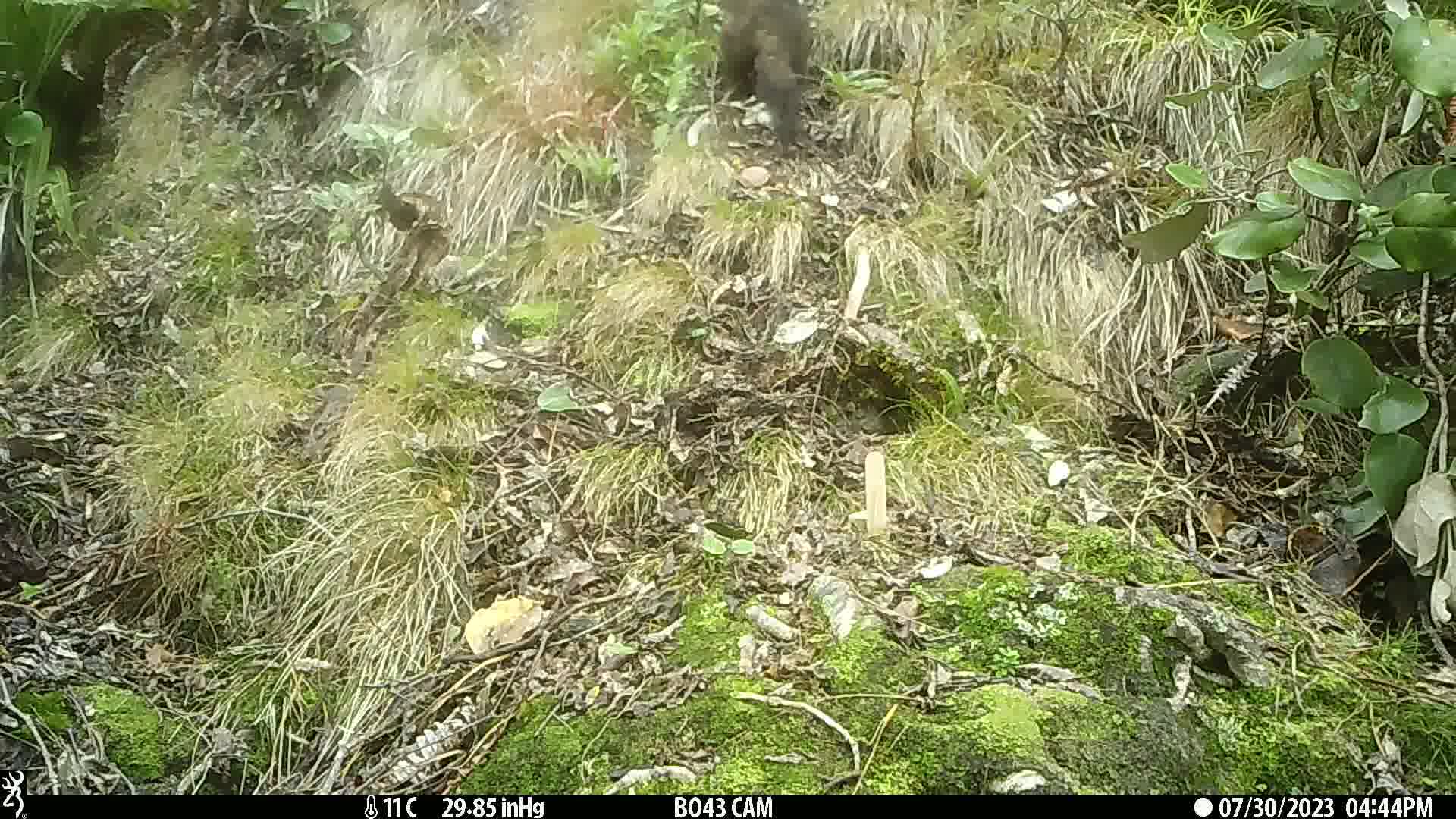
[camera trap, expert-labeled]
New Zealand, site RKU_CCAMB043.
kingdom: Animalia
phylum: Chordata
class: Mammalia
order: Diprotodontia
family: Phalangeridae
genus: Trichosurus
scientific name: Trichosurus vulpecula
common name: common brushtail possum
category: possum